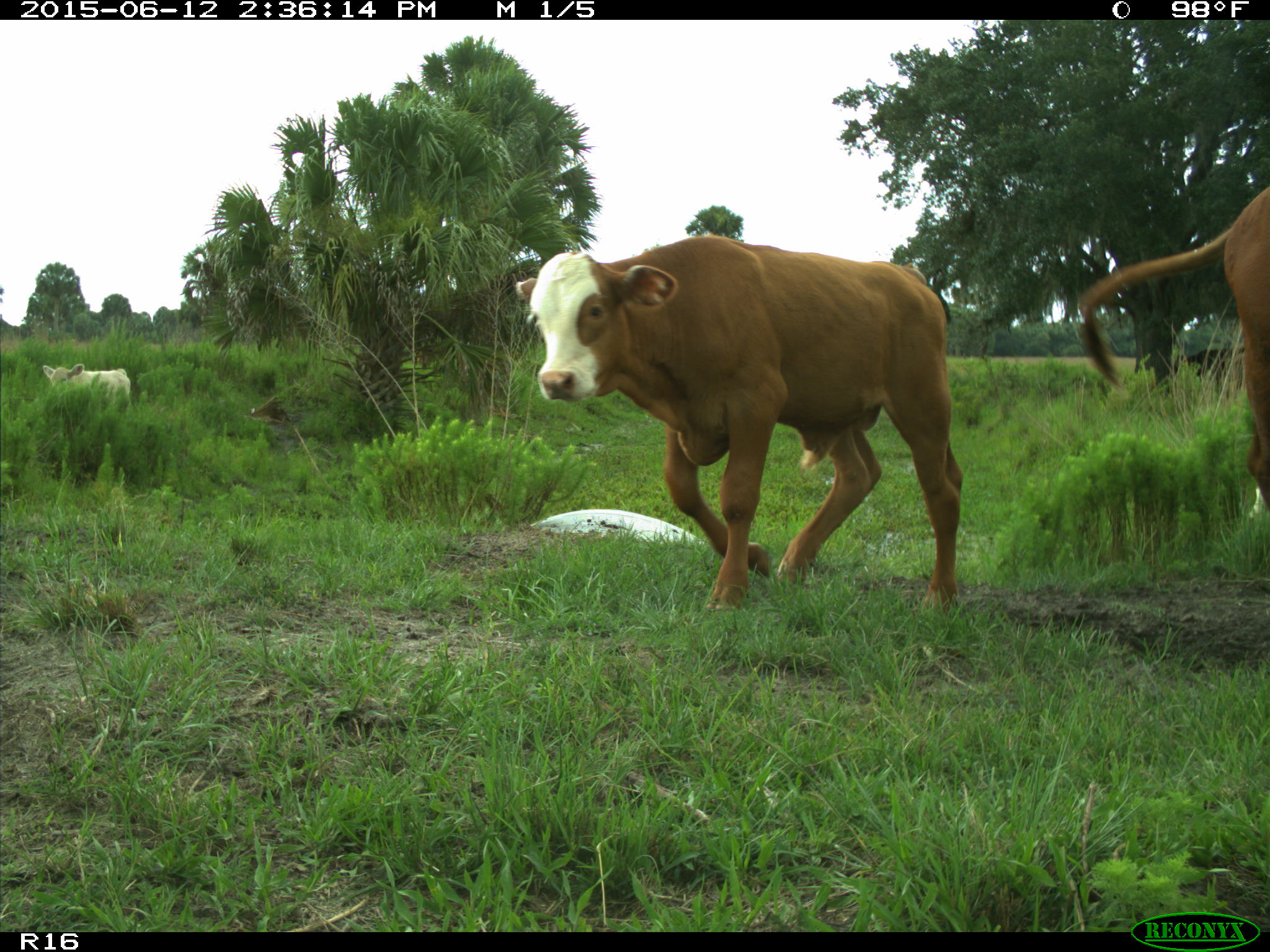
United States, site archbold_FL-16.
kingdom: Animalia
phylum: Chordata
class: Mammalia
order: Artiodactyla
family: Bovidae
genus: Bos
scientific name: Bos taurus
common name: domestic cow